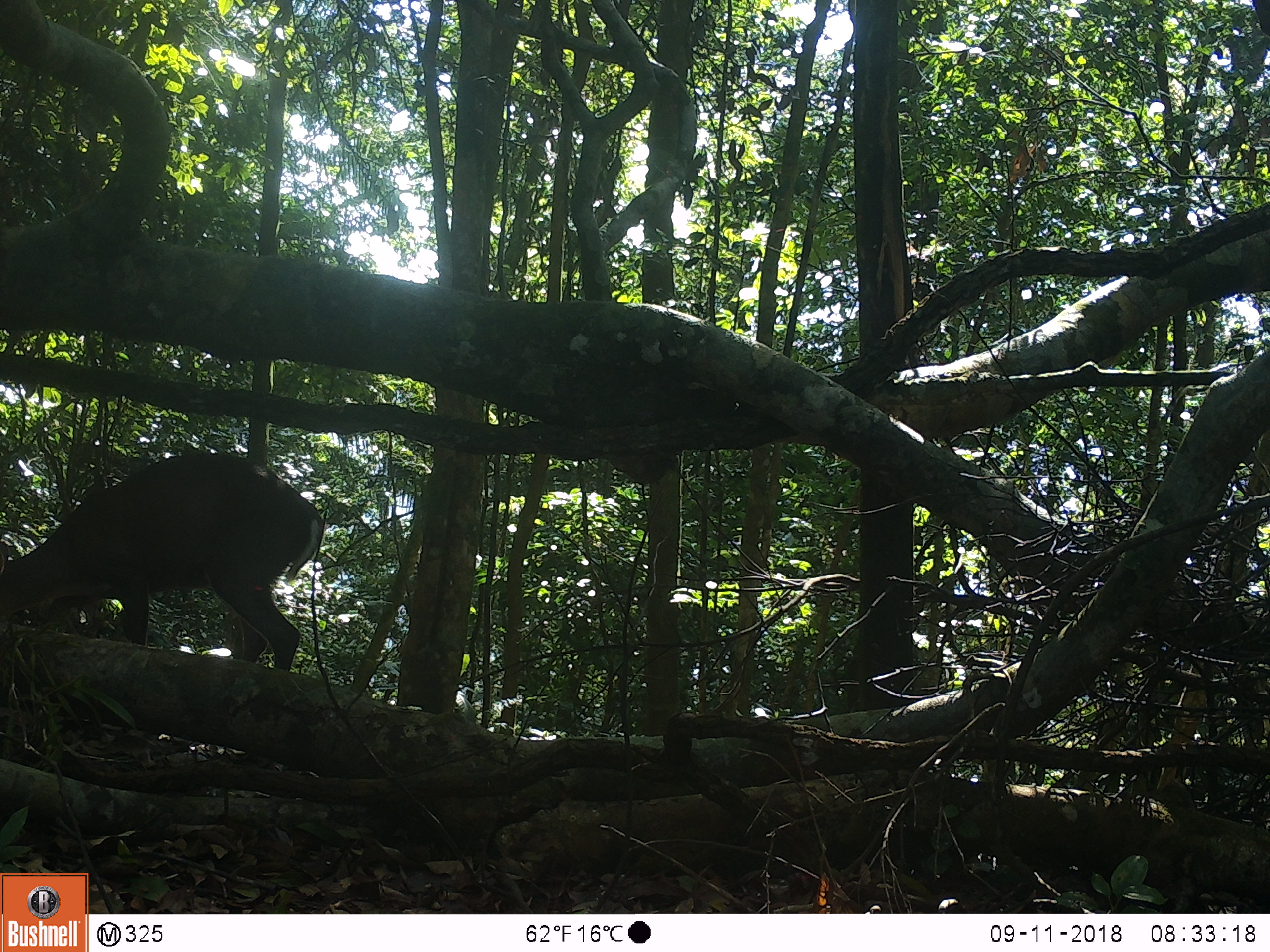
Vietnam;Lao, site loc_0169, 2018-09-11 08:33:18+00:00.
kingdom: Animalia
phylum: Chordata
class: Mammalia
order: Artiodactyla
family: Cervidae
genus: Muntiacus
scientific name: Muntiacus rooseveltorum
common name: roosevelt's muntjac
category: roosevelts muntjac group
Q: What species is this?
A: Roosevelts muntjac group (roosevelt's muntjac) (Muntiacus rooseveltorum).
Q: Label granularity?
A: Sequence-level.